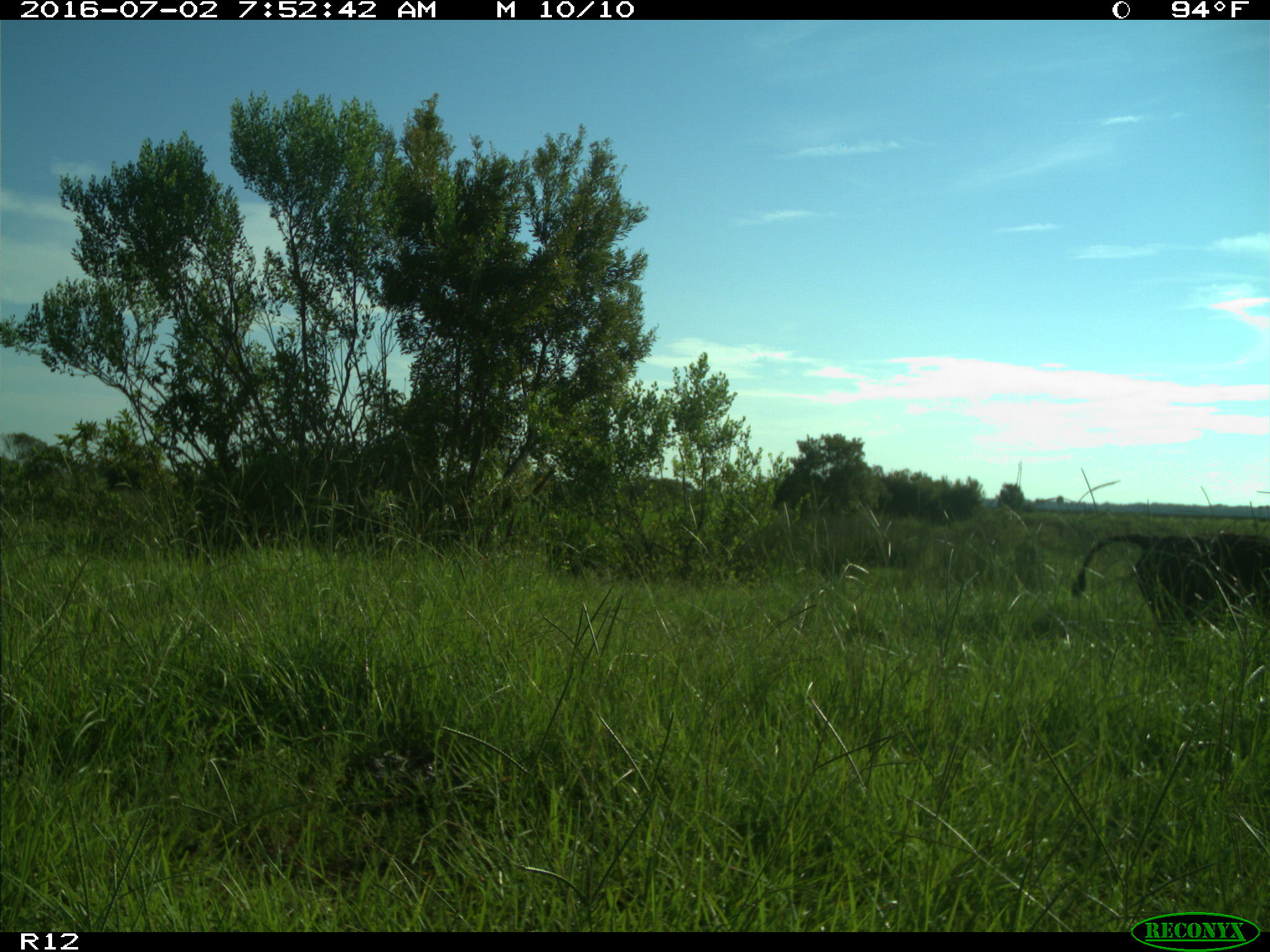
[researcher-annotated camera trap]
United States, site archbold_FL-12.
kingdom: Animalia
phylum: Chordata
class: Mammalia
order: Artiodactyla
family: Bovidae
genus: Bos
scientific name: Bos taurus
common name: domestic cow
Bos taurus (domestic cow).